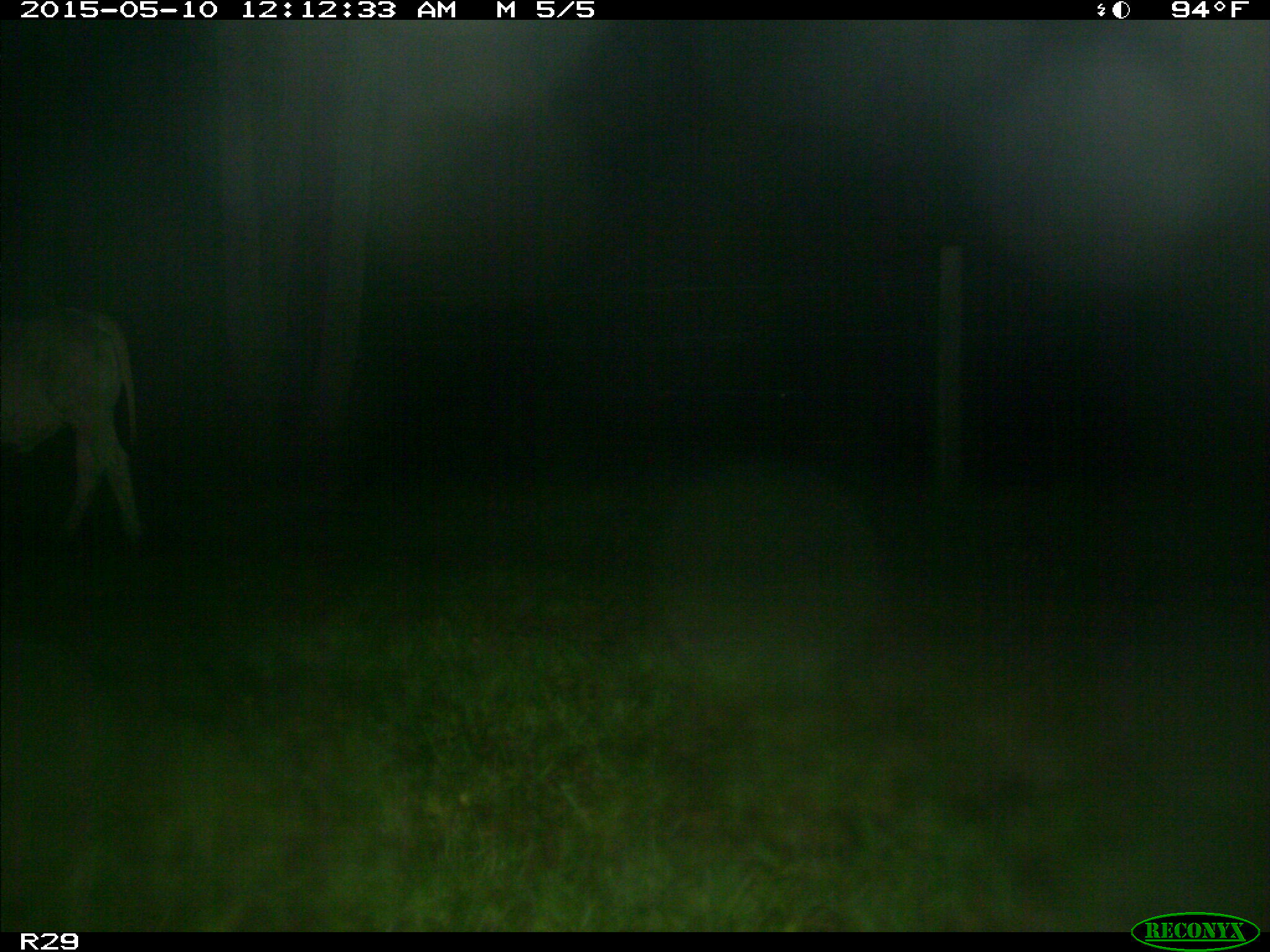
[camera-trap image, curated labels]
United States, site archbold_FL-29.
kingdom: Animalia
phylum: Chordata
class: Mammalia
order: Artiodactyla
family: Bovidae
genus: Bos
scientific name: Bos taurus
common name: domestic cow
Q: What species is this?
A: Bos taurus (domestic cow).